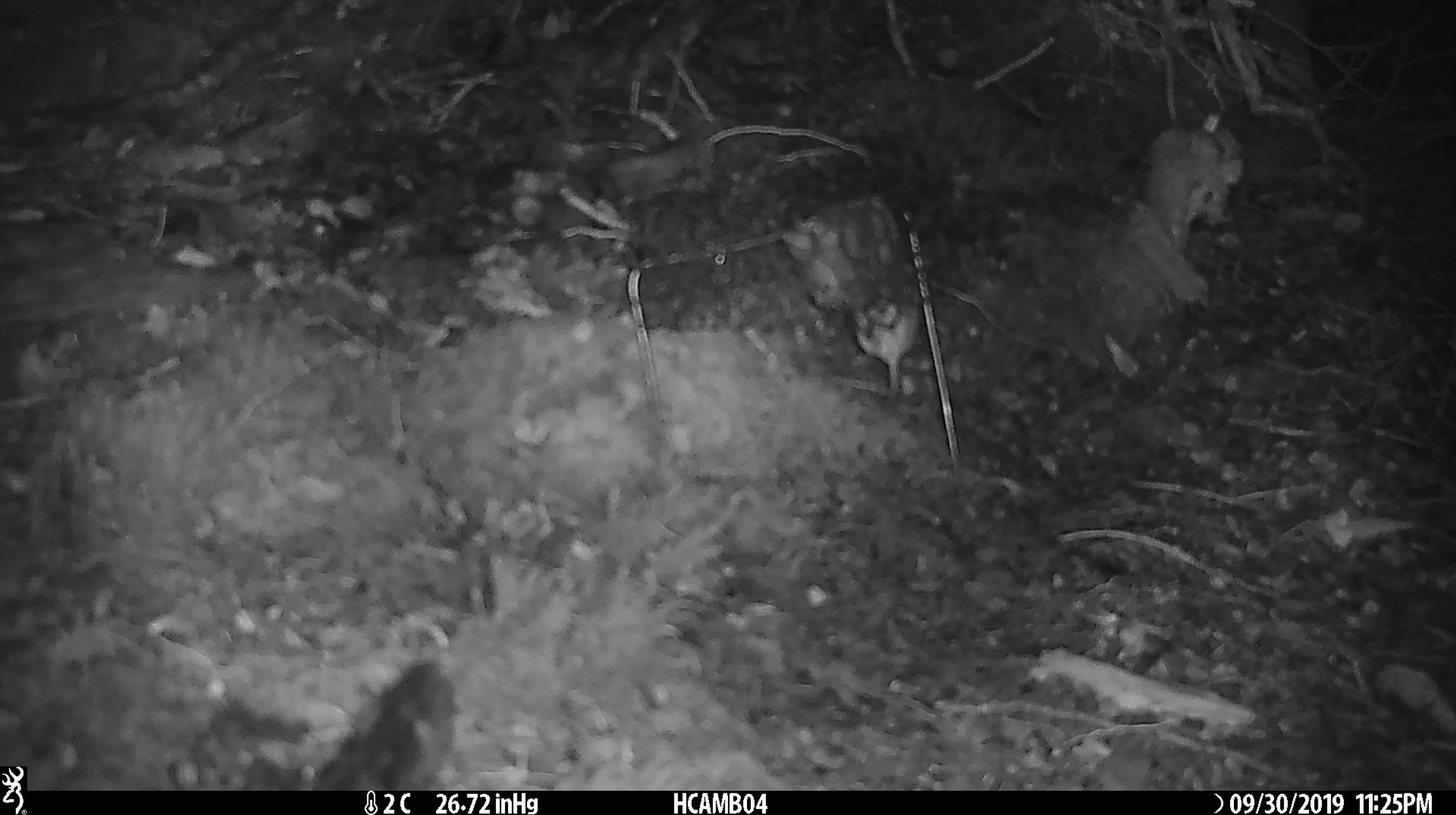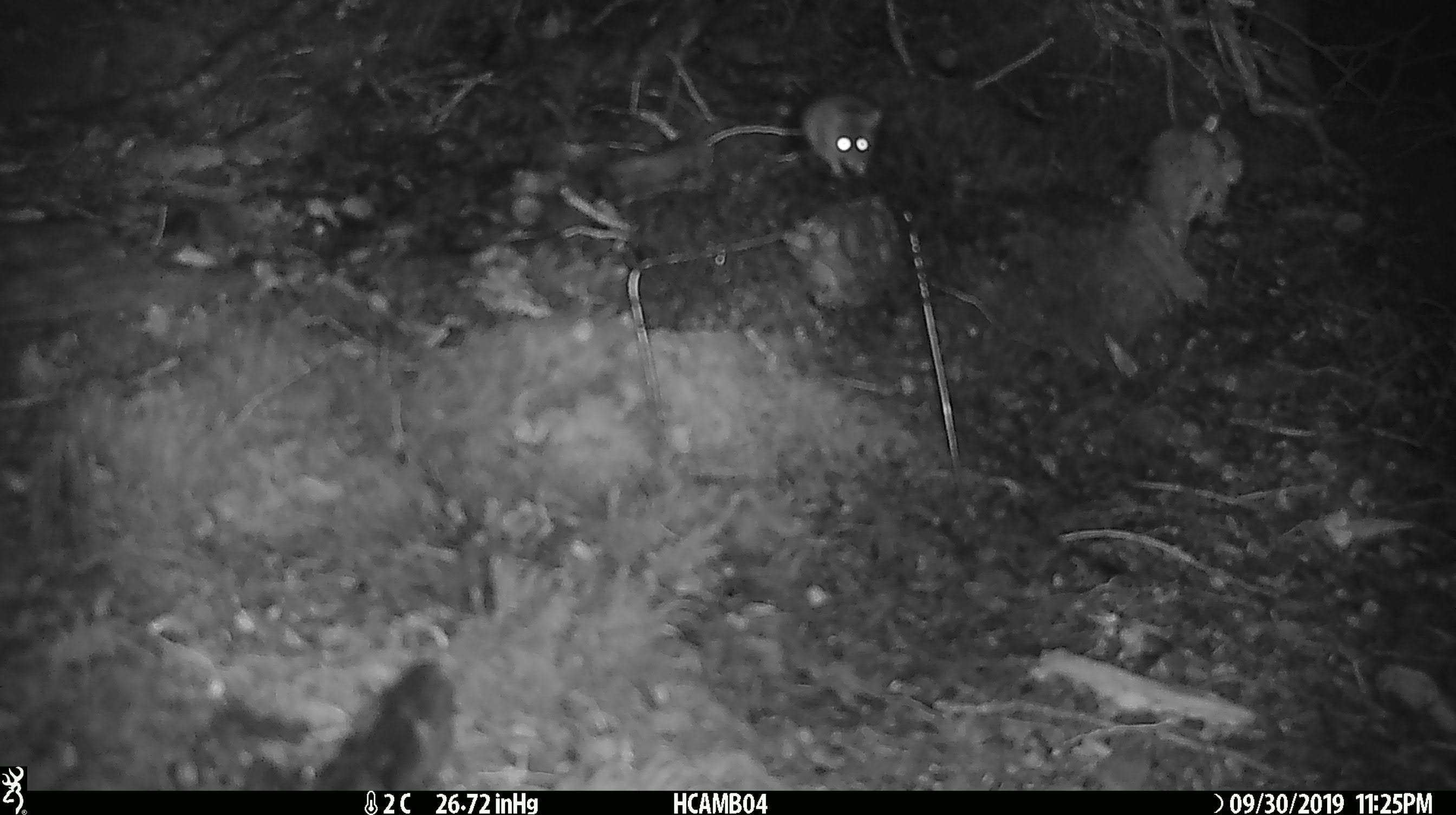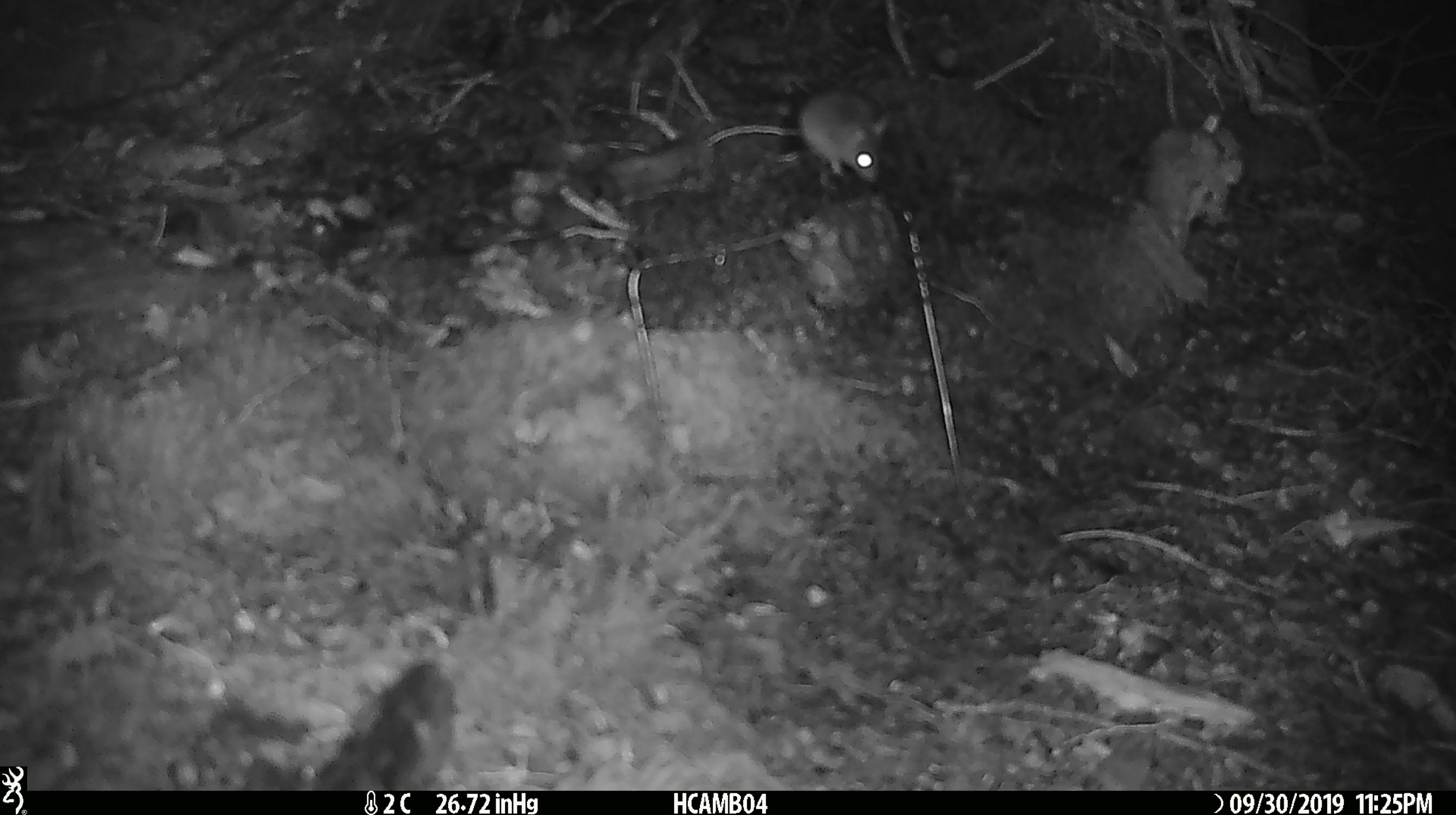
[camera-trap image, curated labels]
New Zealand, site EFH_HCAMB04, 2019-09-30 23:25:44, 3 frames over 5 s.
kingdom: Animalia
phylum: Chordata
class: Mammalia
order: Rodentia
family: Muridae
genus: Mus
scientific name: Mus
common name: mouse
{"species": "mouse (Mus)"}